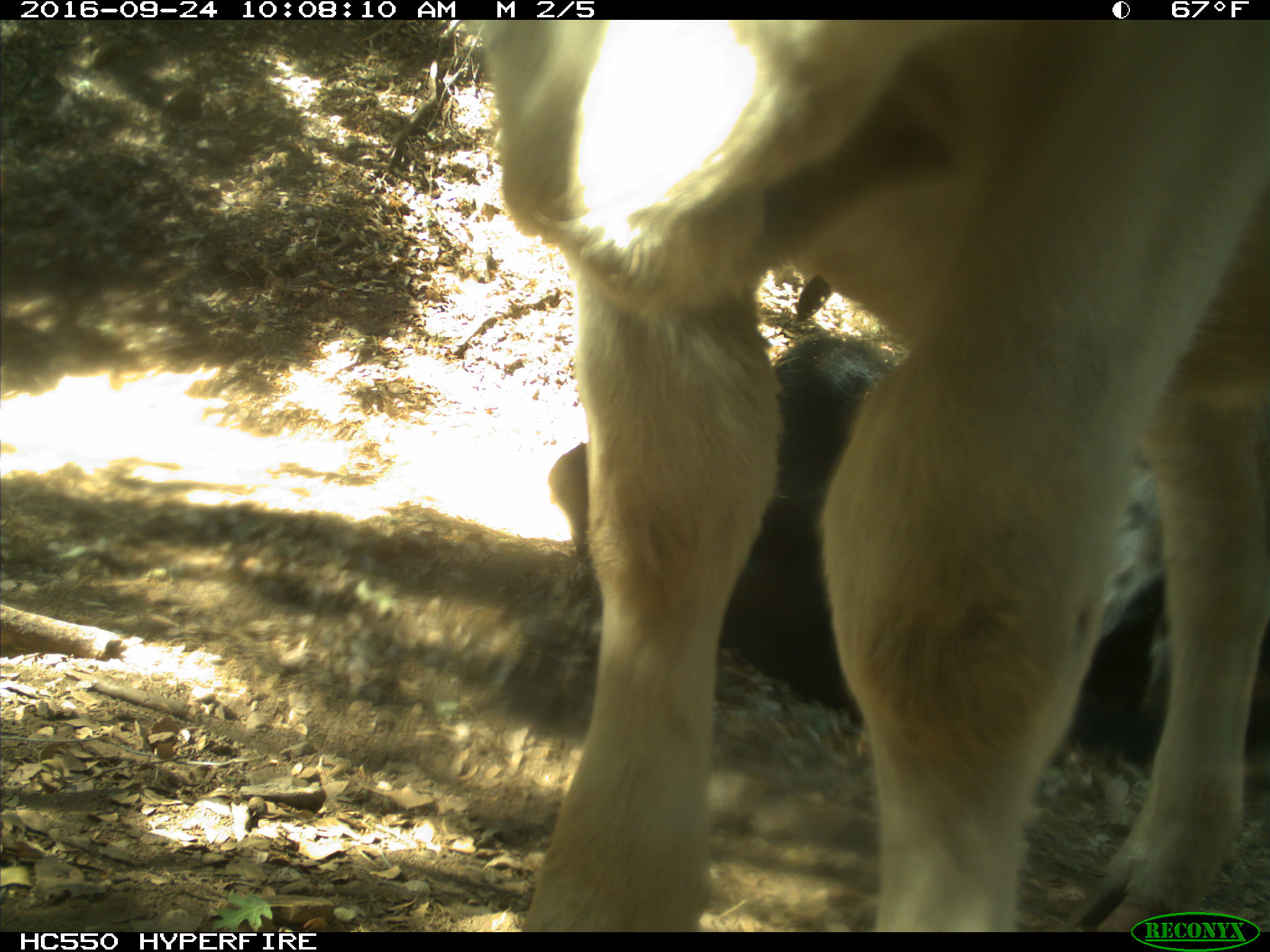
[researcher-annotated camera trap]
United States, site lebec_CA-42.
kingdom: Animalia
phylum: Chordata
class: Mammalia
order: Artiodactyla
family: Bovidae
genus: Bos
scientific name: Bos taurus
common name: domestic cow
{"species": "Bos taurus (domestic cow)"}